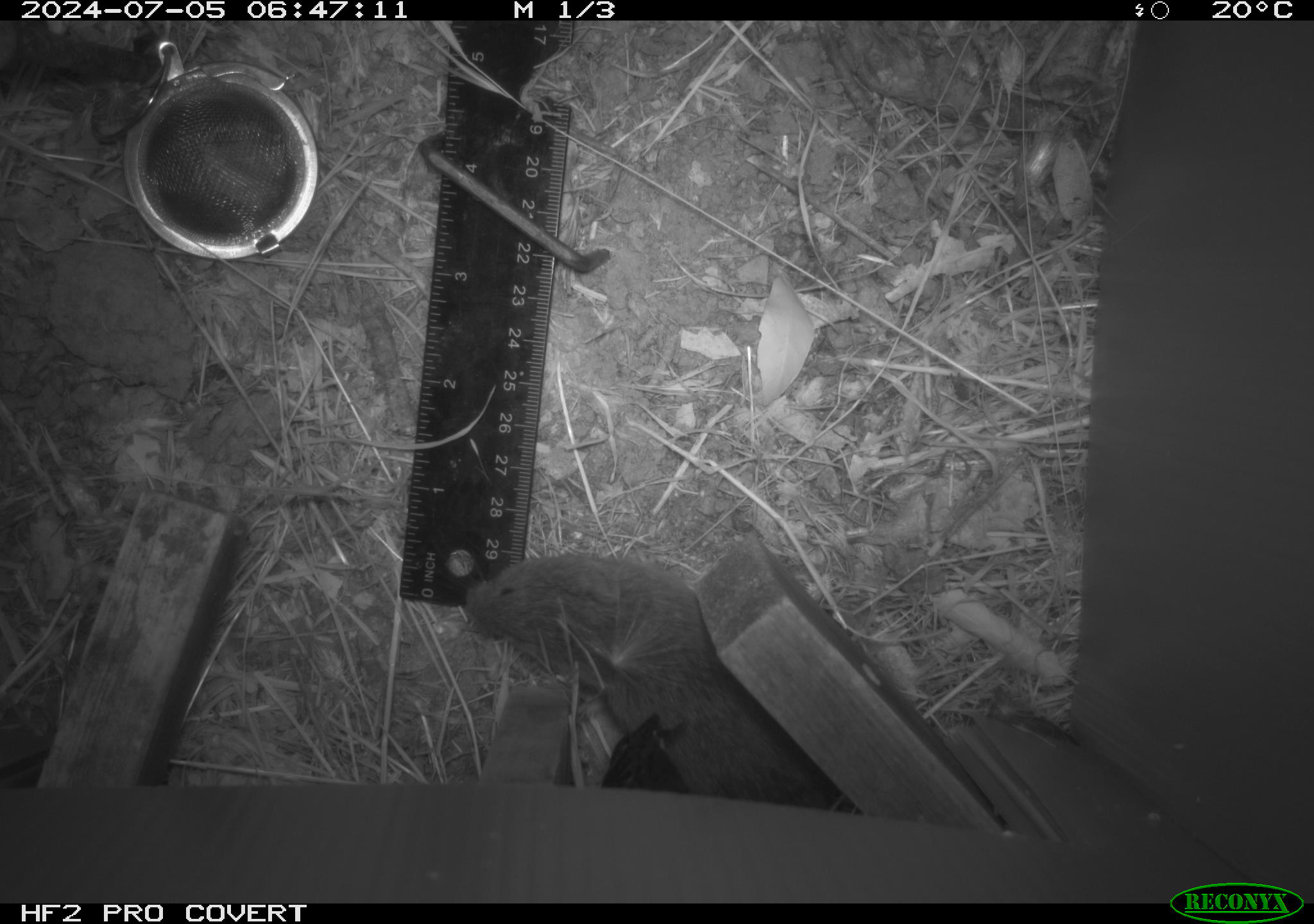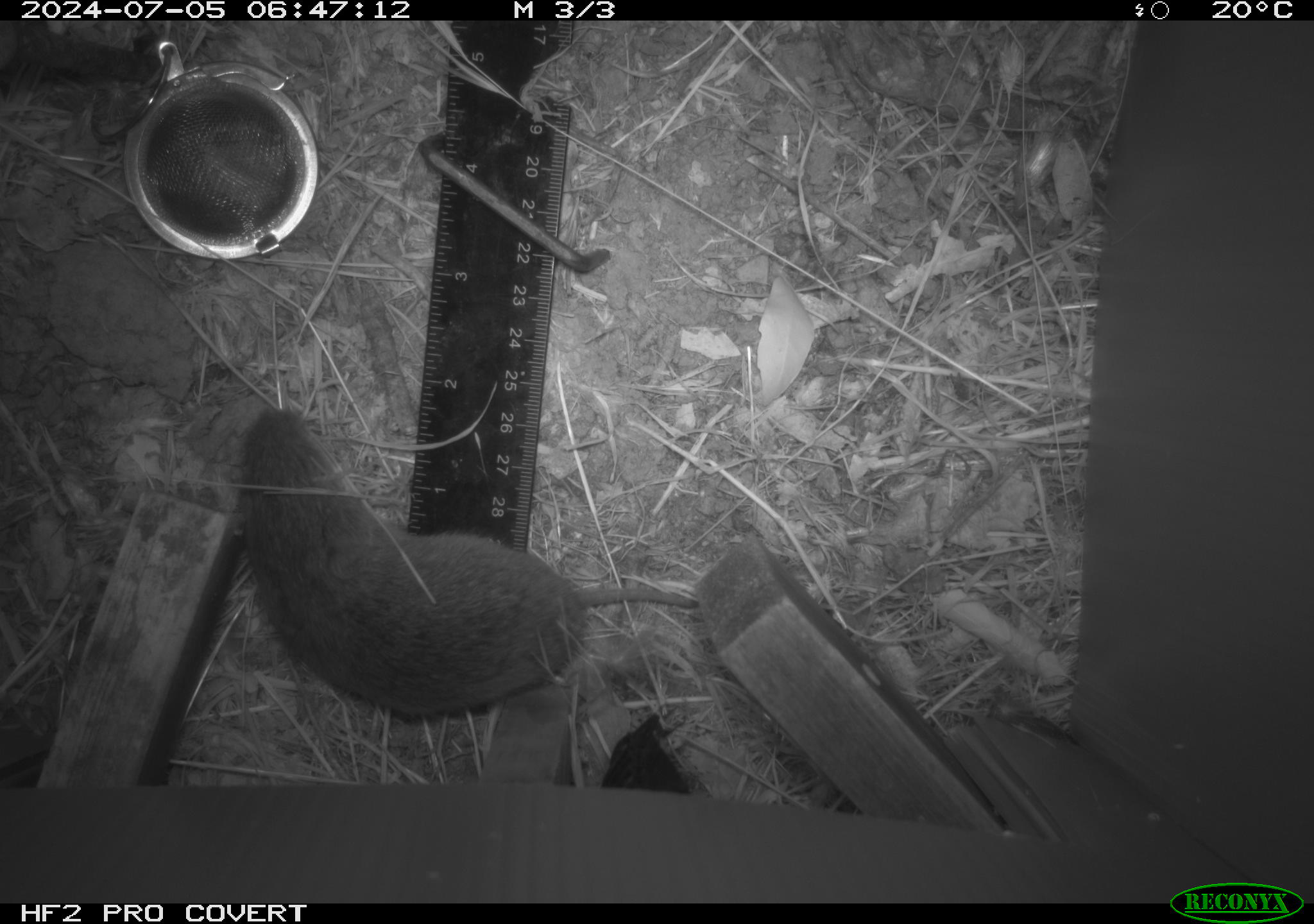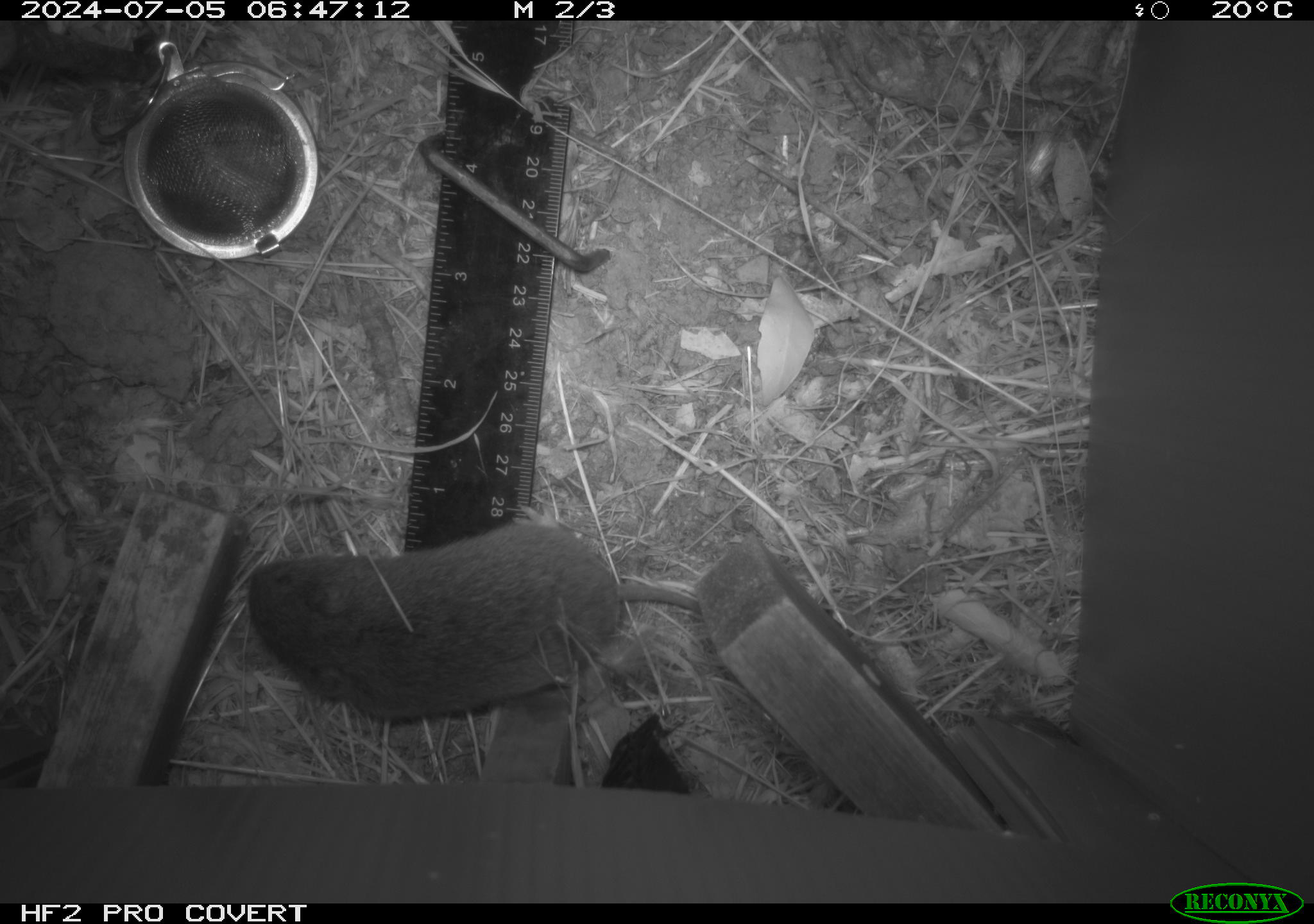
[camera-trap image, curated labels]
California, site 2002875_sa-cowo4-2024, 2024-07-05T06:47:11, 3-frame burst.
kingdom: Animalia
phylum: Chordata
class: Mammalia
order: Rodentia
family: Cricetidae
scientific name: Arvicolinae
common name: voles, lemmings, and muskrats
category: arvicolinae subfamily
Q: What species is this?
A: Arvicolinae subfamily (voles, lemmings, and muskrats) (Arvicolinae).